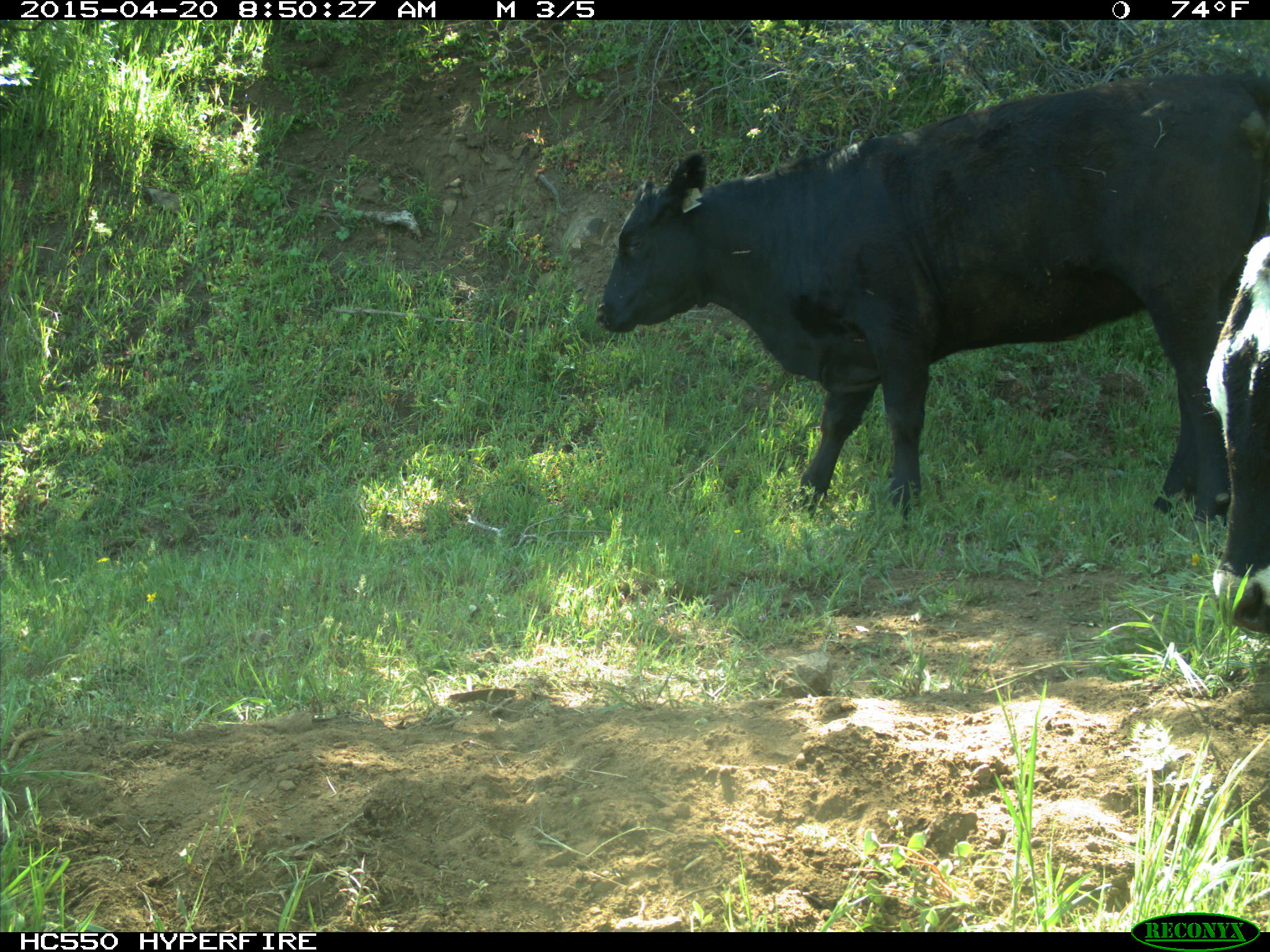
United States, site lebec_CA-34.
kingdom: Animalia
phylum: Chordata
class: Mammalia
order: Artiodactyla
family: Bovidae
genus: Bos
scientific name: Bos taurus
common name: domestic cow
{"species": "Bos taurus (domestic cow)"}